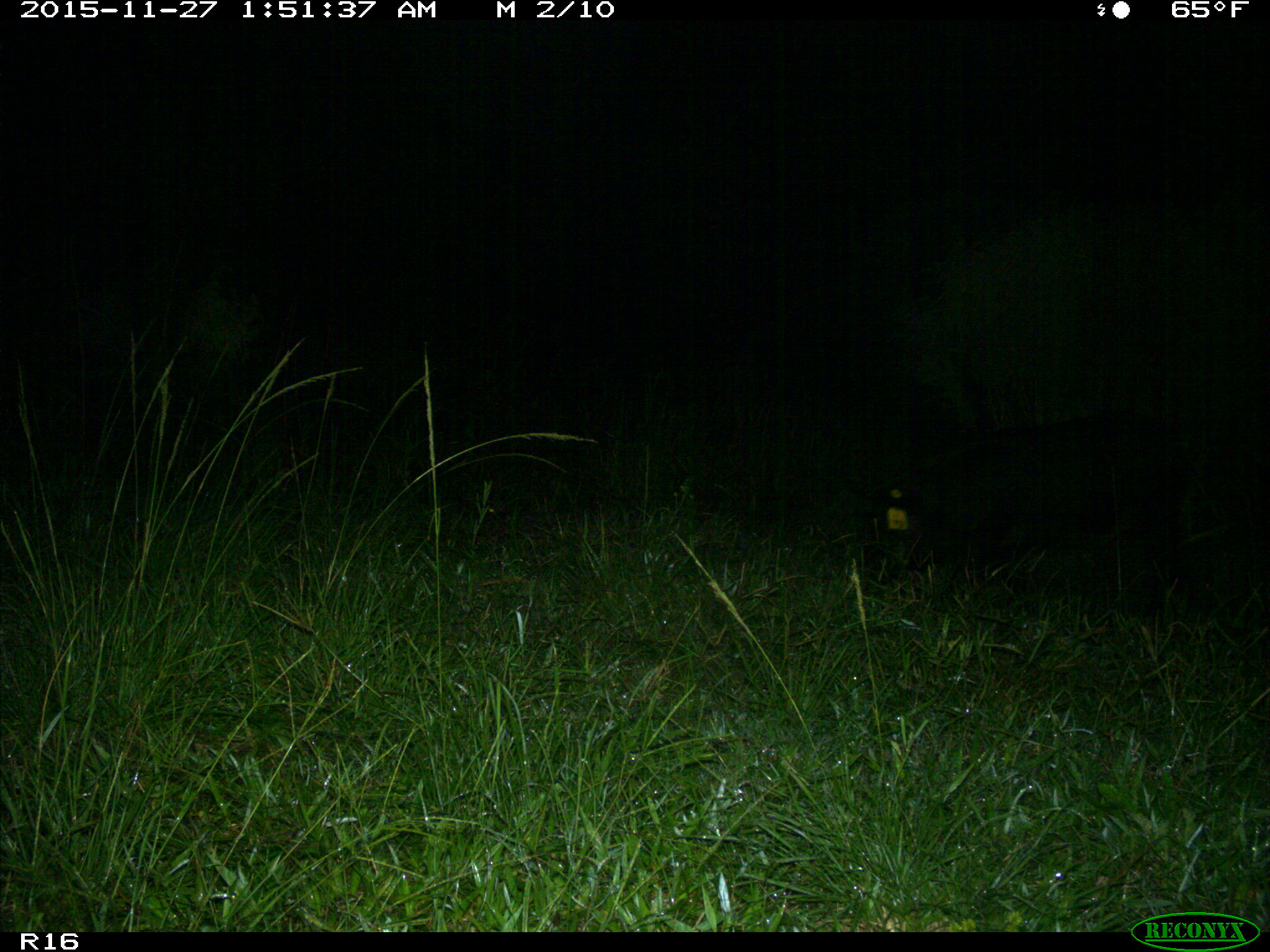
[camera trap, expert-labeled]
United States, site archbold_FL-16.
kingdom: Animalia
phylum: Chordata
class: Mammalia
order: Artiodactyla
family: Suidae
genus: Sus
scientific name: Sus scrofa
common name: wild boar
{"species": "Sus scrofa (wild boar)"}